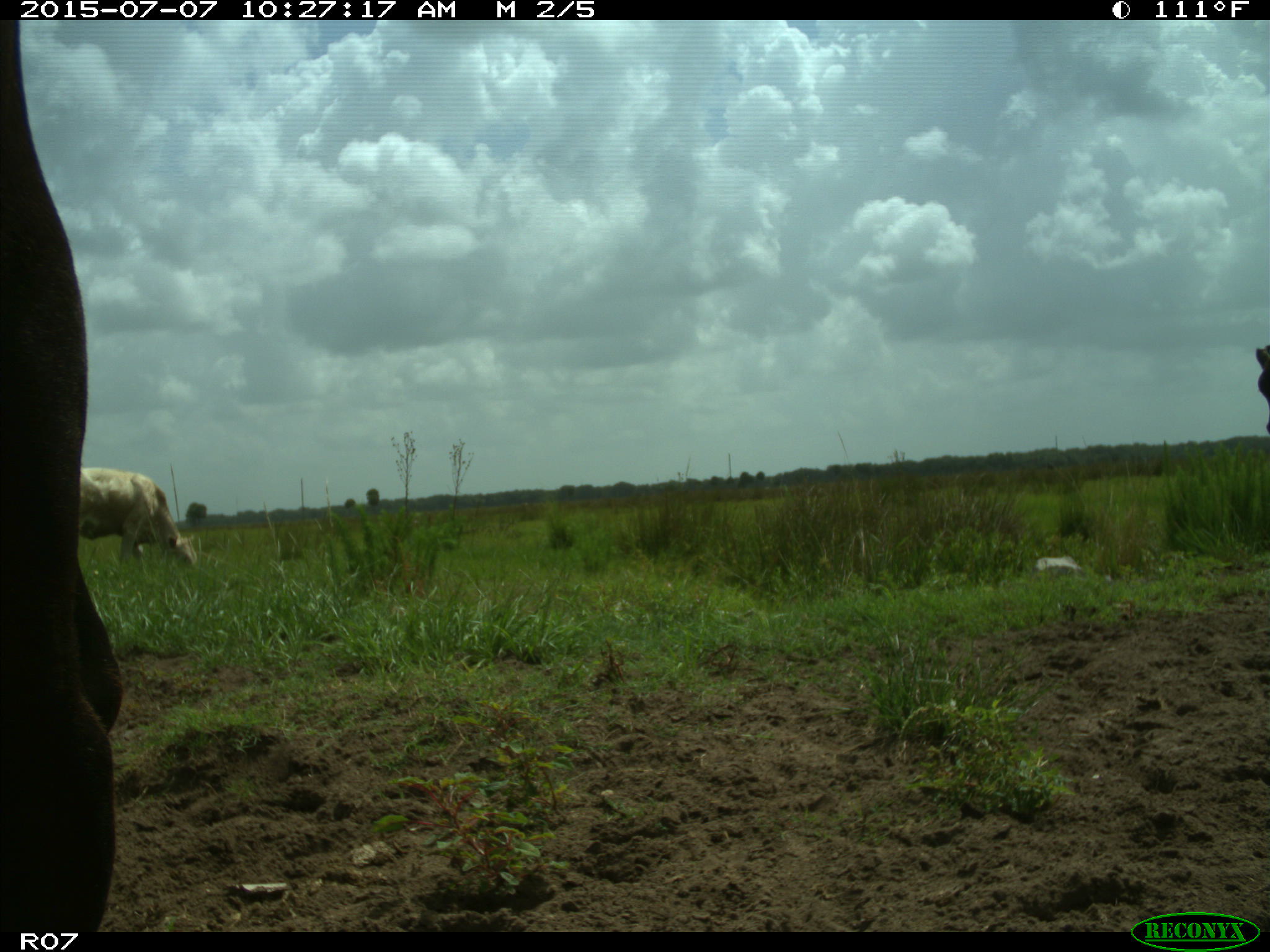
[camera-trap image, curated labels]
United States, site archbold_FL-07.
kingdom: Animalia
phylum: Chordata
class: Mammalia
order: Artiodactyla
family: Bovidae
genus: Bos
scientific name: Bos taurus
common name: domestic cow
Bos taurus (domestic cow).